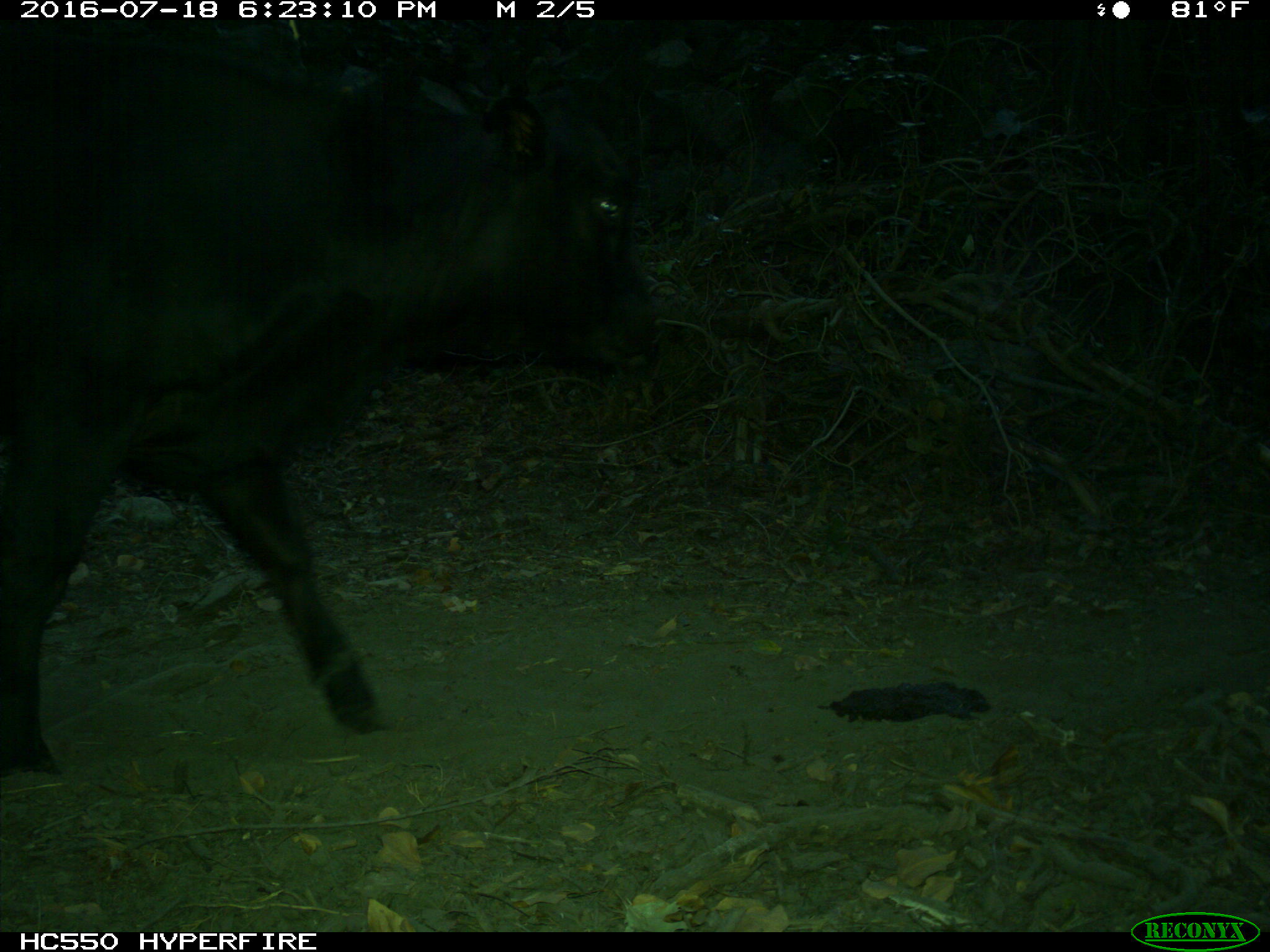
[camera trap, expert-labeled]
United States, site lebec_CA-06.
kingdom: Animalia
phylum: Chordata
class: Mammalia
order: Artiodactyla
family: Bovidae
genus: Bos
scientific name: Bos taurus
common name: domestic cow